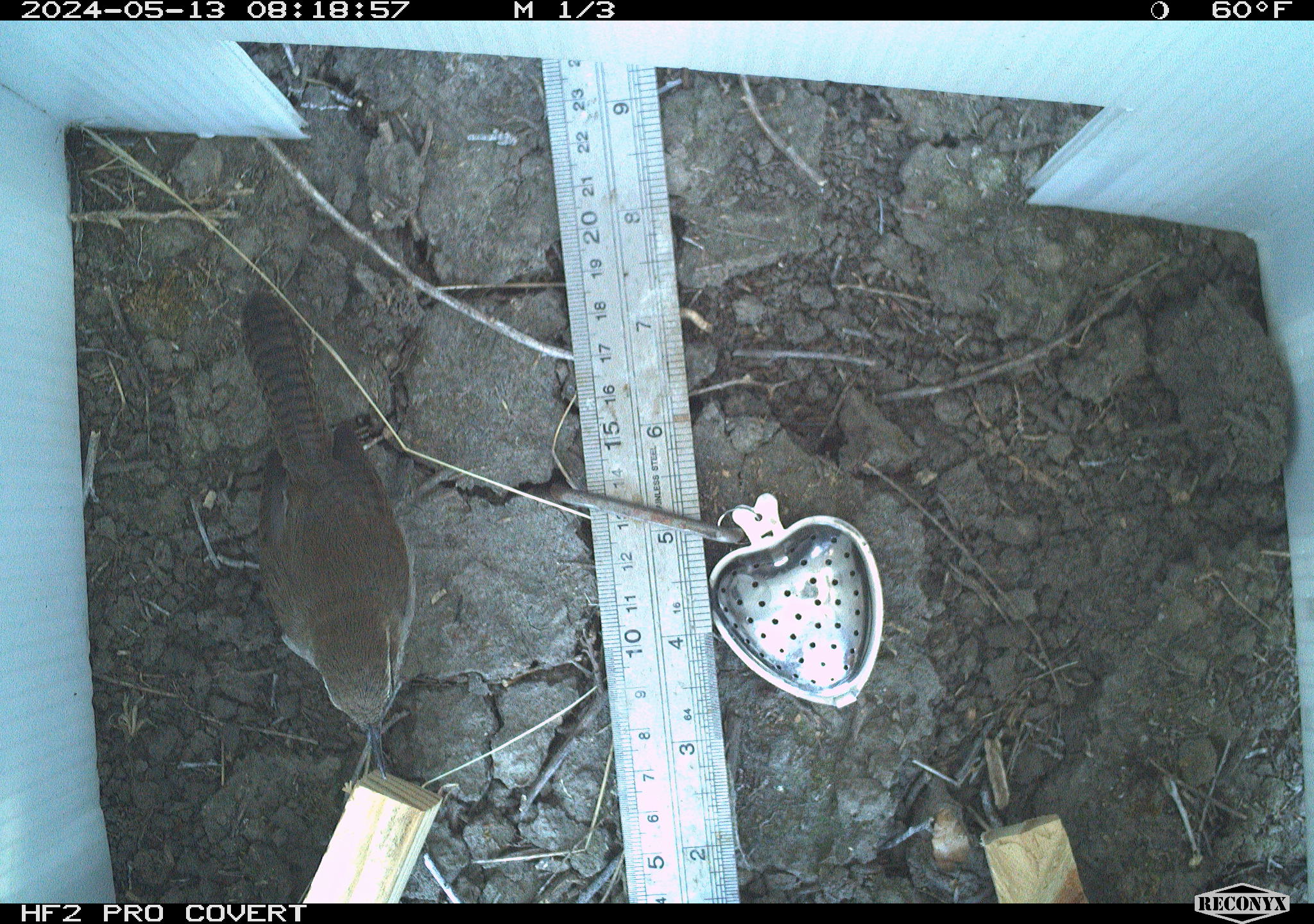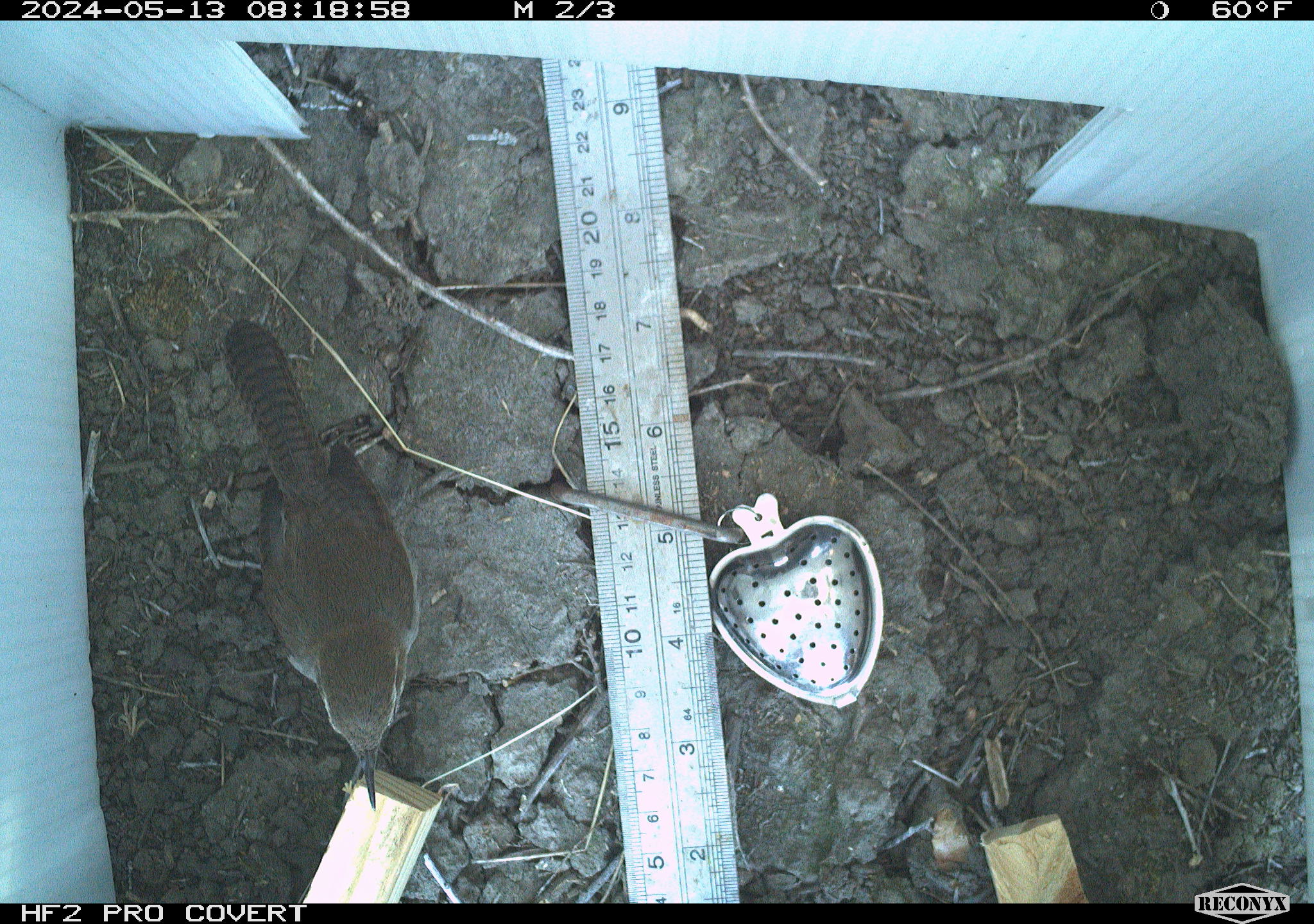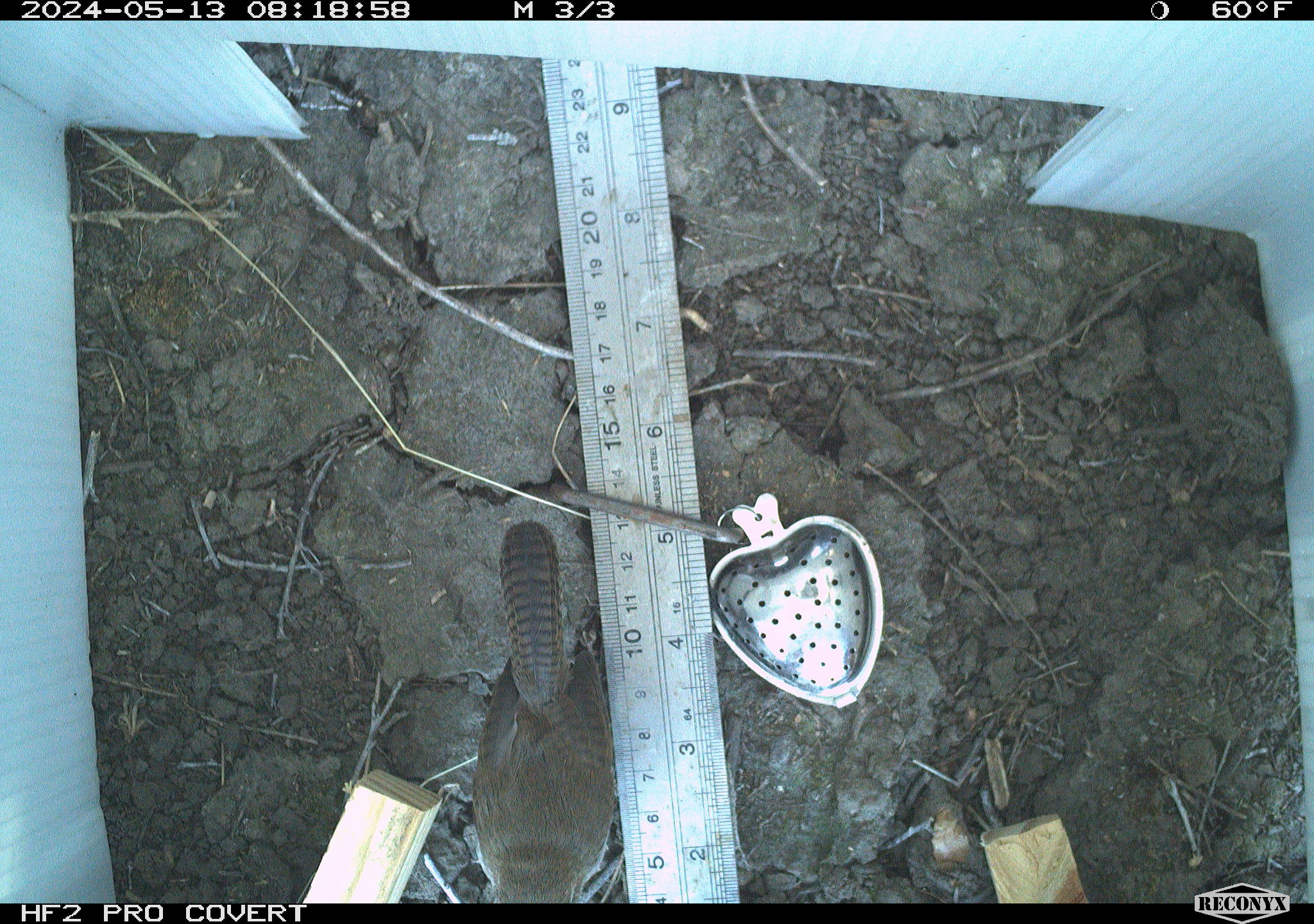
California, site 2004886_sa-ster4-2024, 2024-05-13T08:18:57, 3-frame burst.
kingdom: Animalia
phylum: Chordata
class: Aves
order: Passeriformes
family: Troglodytidae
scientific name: Troglodytidae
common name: wren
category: troglodytidae family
Troglodytidae family (wren) (Troglodytidae).